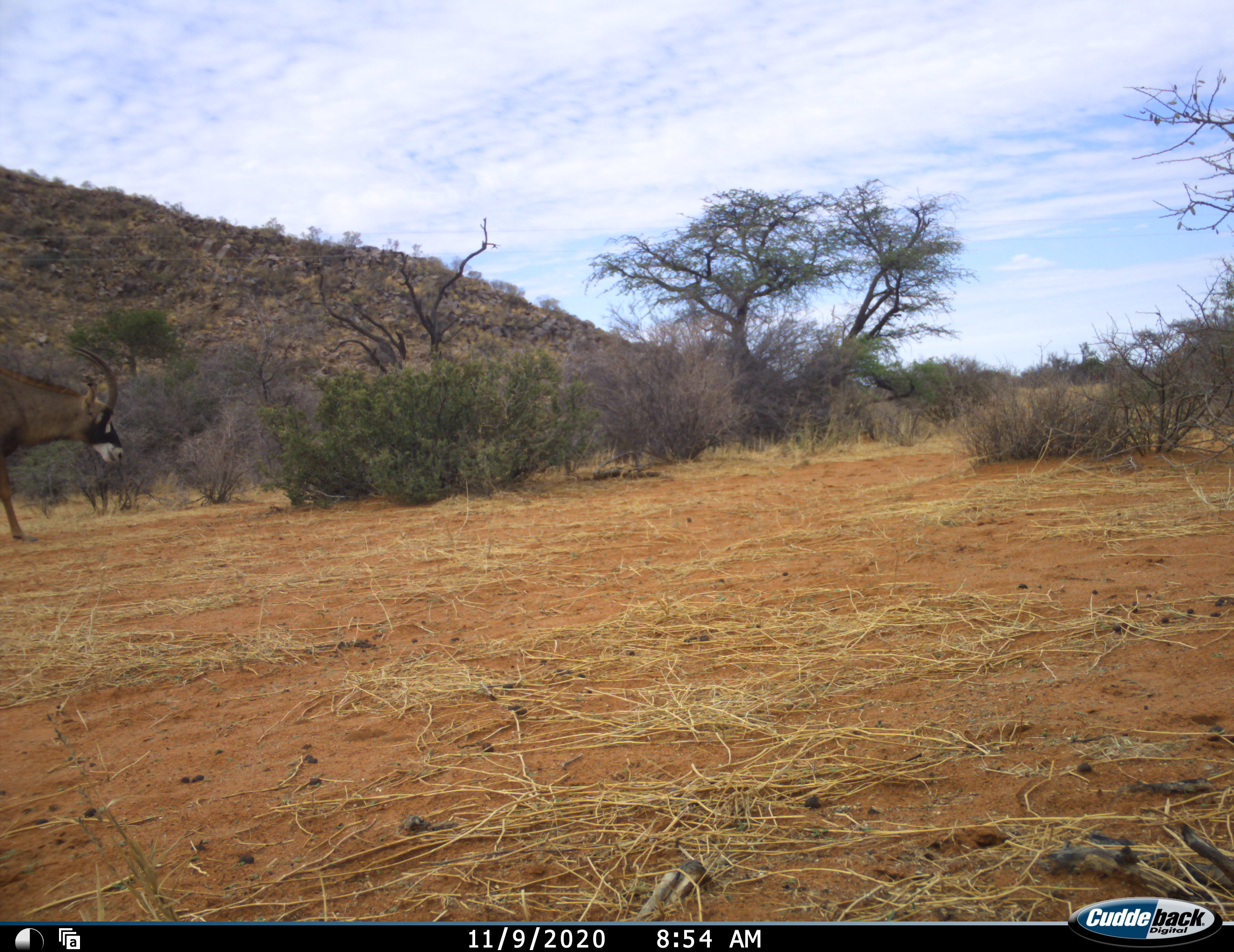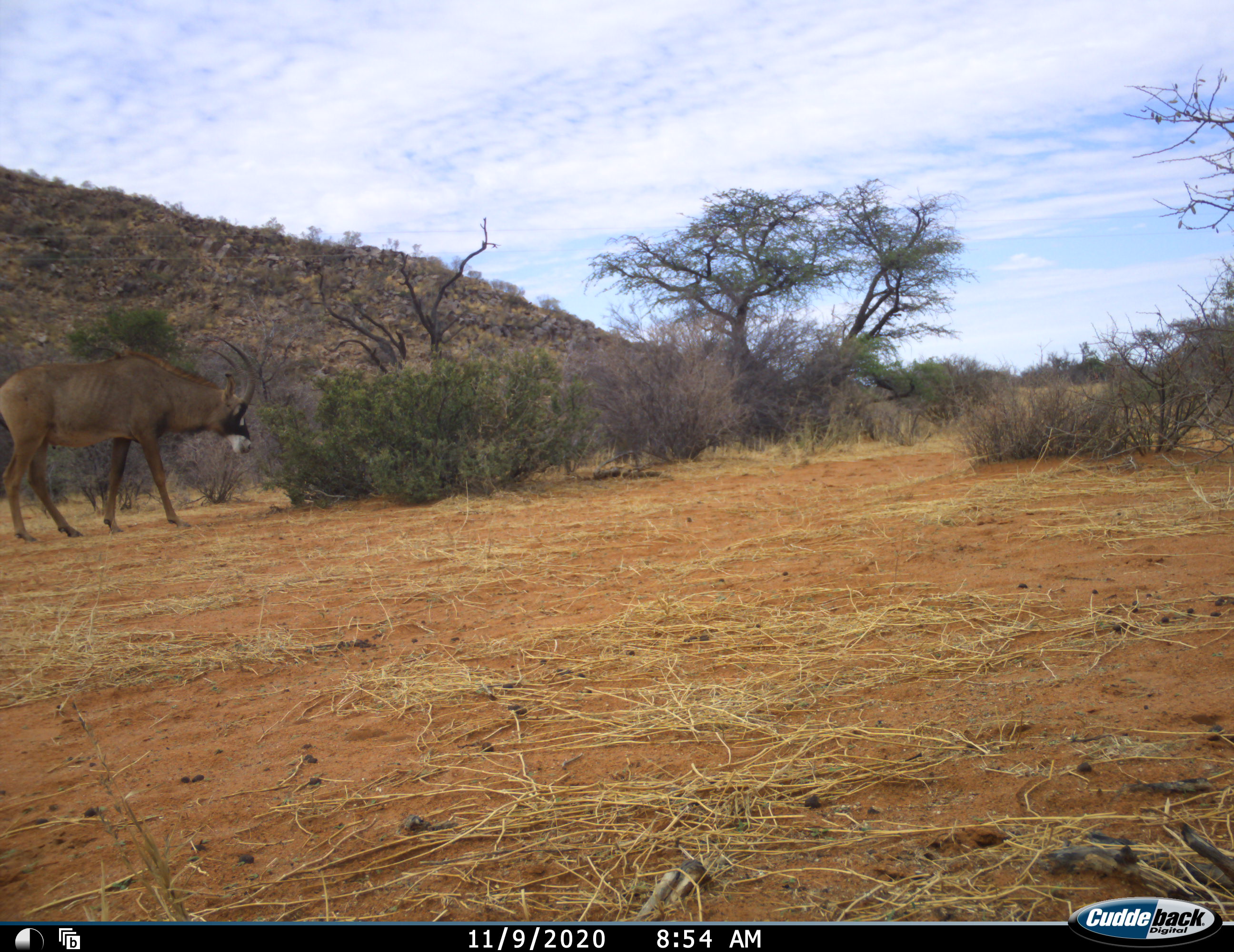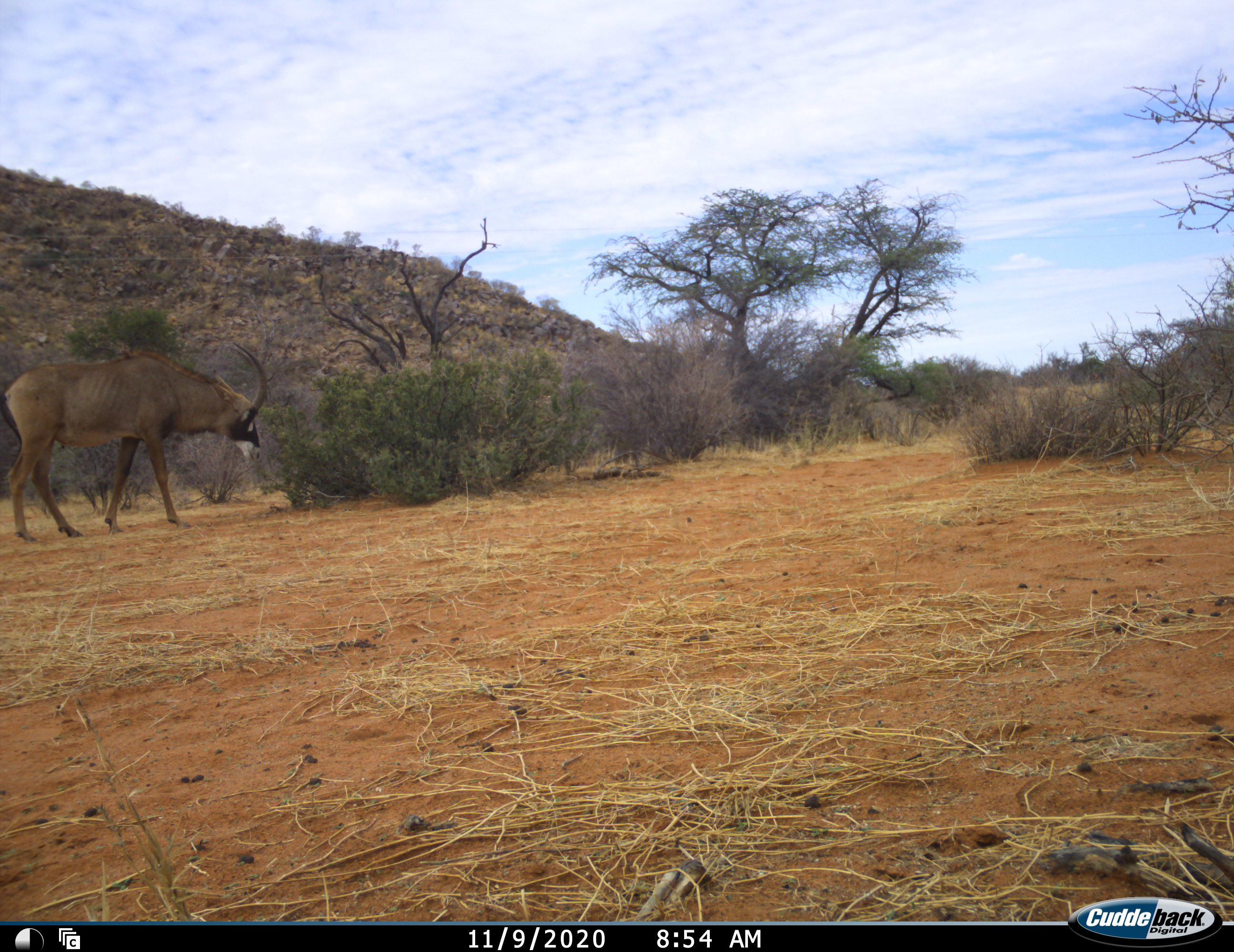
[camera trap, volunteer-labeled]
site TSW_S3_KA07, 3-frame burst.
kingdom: Animalia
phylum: Chordata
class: Mammalia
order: Artiodactyla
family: Bovidae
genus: Hippotragus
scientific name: Hippotragus equinus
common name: roan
Roan (Hippotragus equinus), count 1. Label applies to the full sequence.